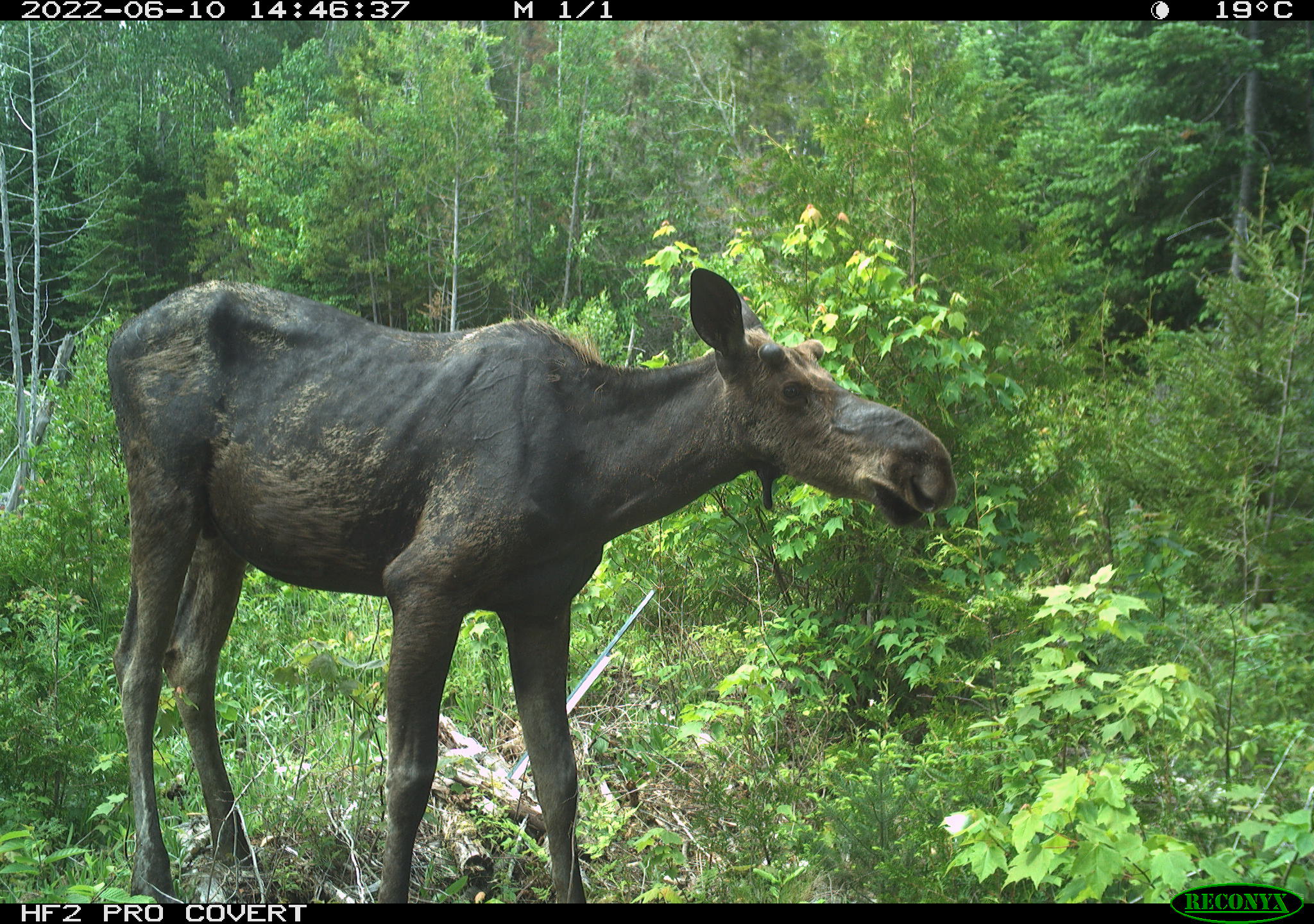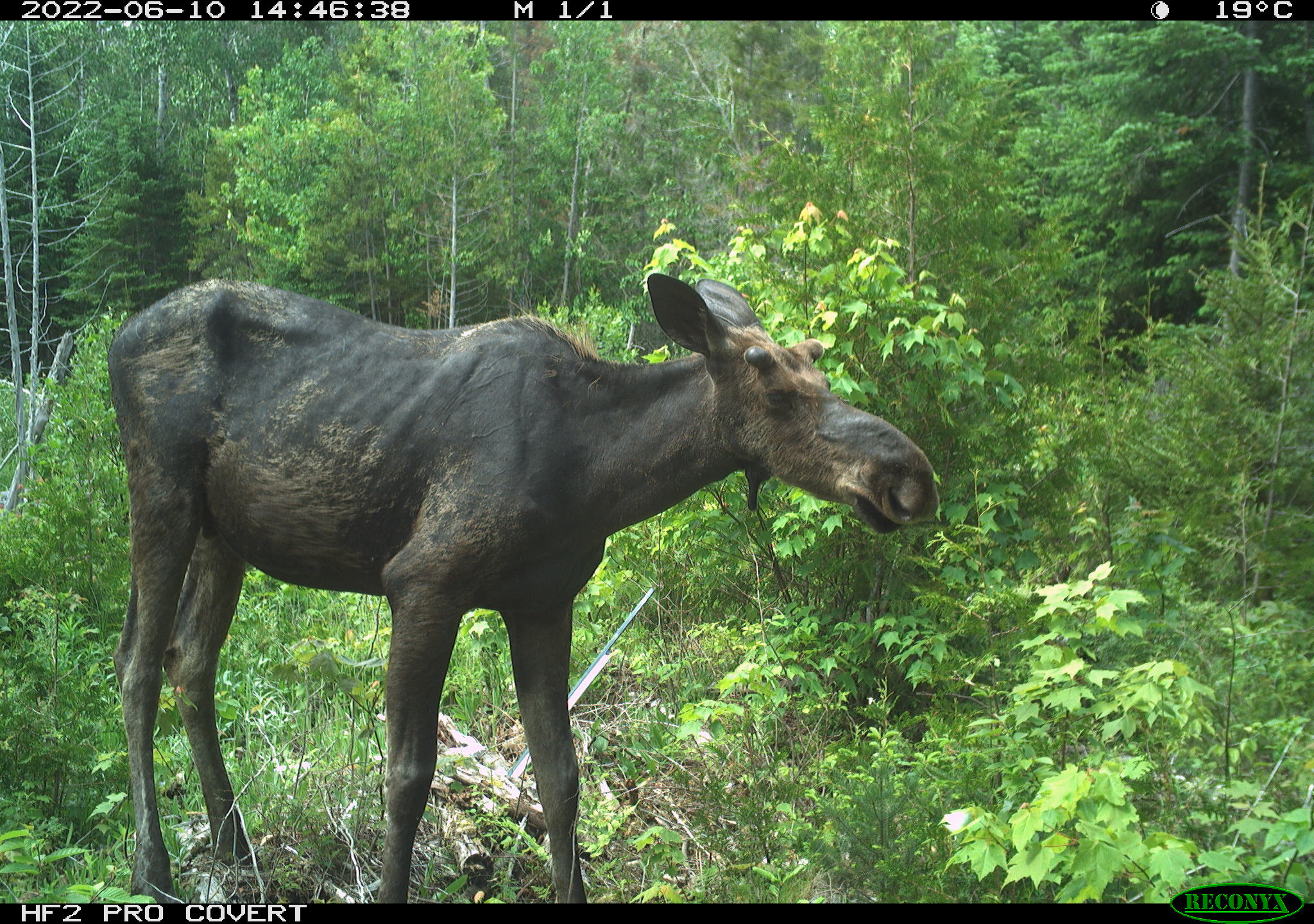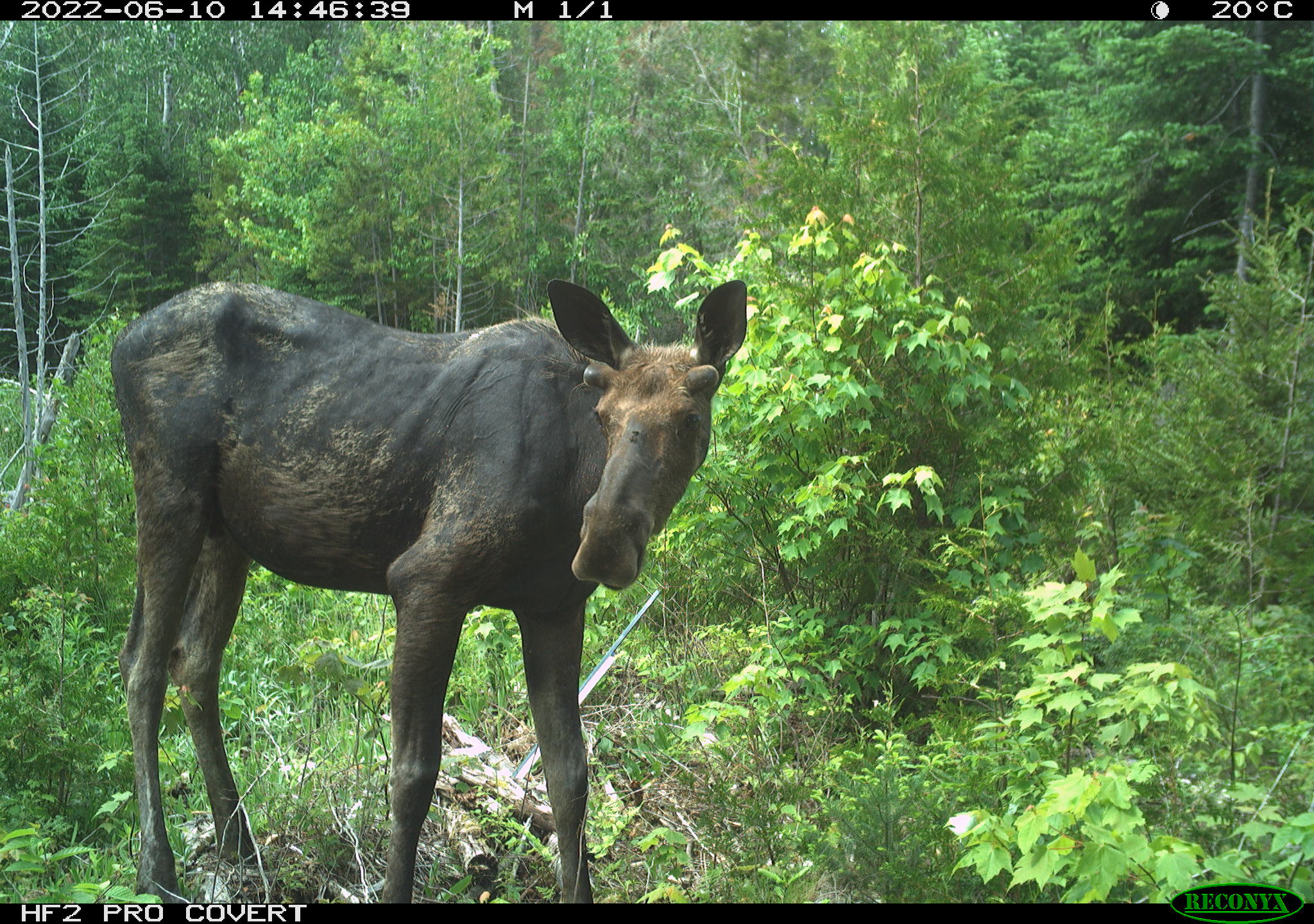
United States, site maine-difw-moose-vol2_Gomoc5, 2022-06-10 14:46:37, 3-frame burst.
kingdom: Animalia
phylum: Chordata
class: Mammalia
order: Artiodactyla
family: Cervidae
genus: Alces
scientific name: Alces alces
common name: moose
Moose (Alces alces).